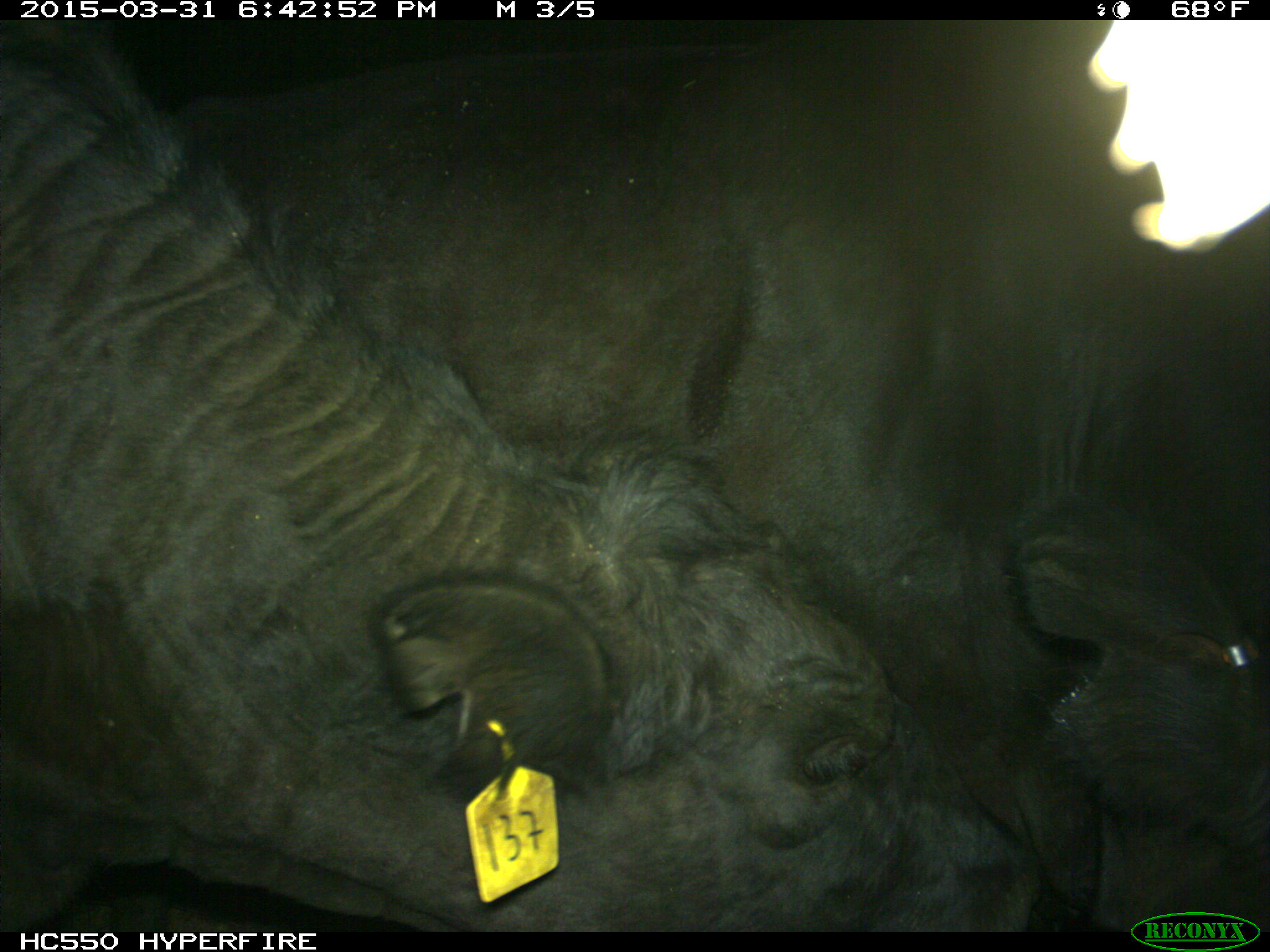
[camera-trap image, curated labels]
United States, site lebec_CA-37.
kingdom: Animalia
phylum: Chordata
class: Mammalia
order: Artiodactyla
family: Bovidae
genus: Bos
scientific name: Bos taurus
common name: domestic cow